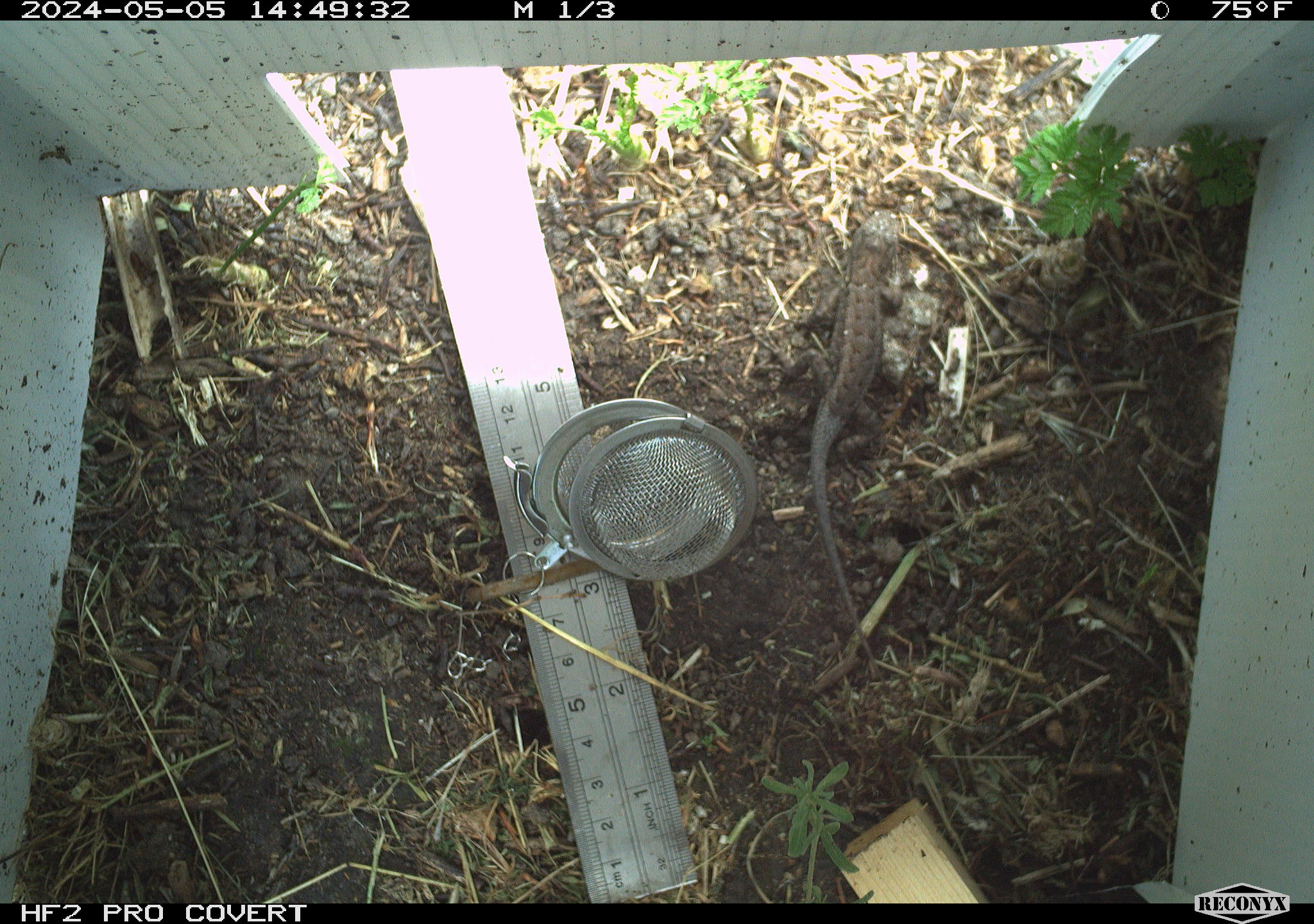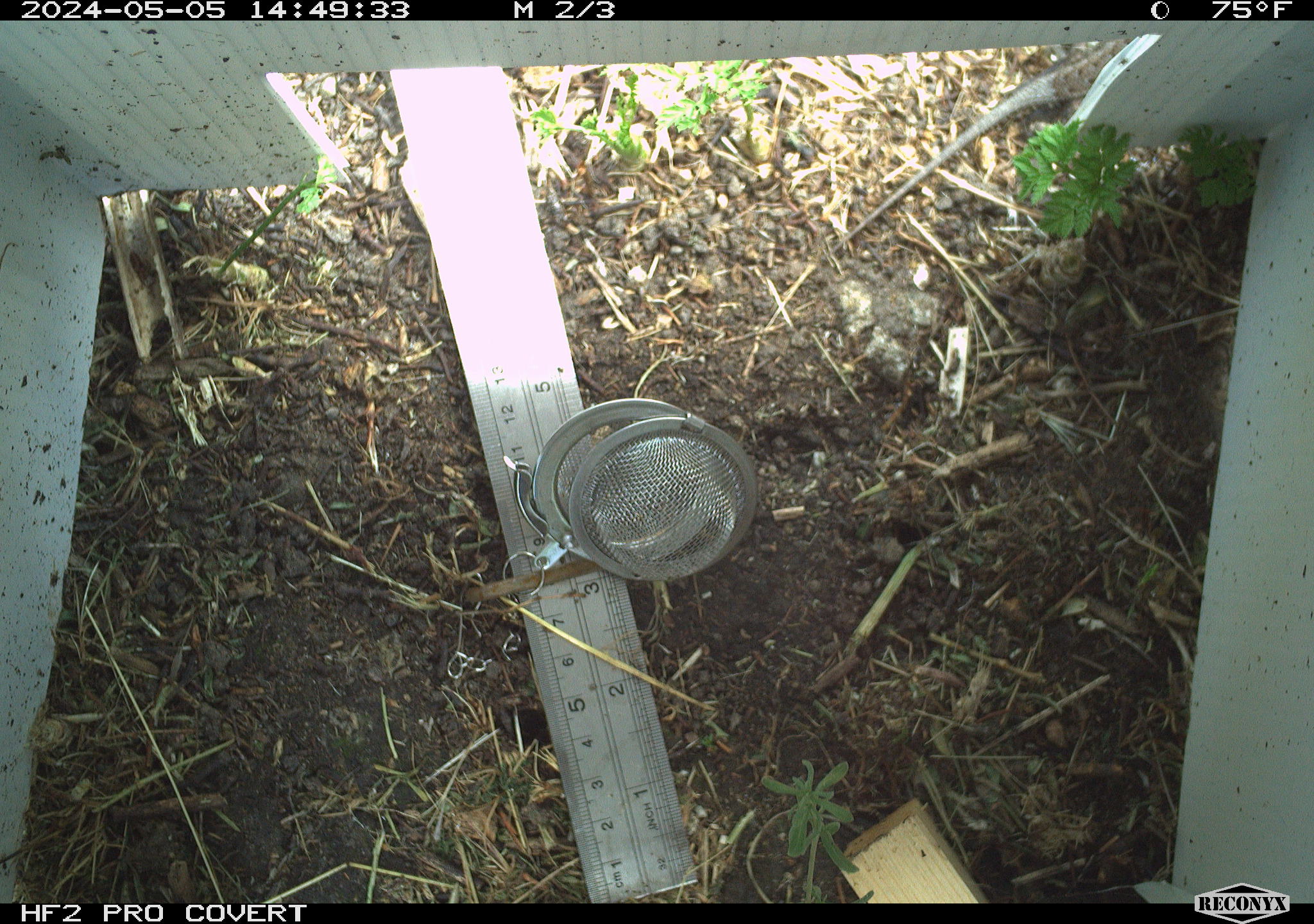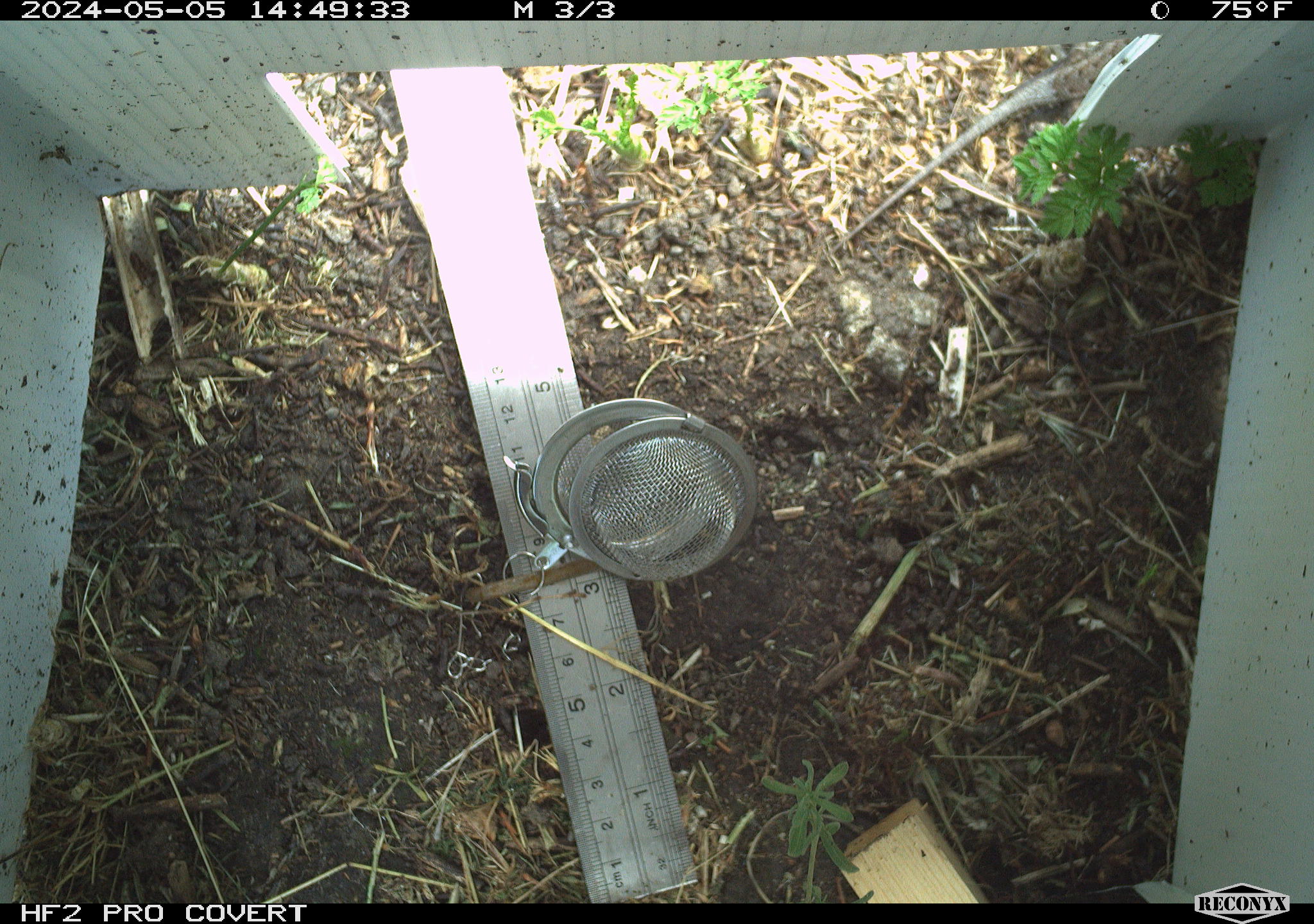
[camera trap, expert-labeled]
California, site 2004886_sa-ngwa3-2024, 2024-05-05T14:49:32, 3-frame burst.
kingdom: Animalia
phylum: Chordata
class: Reptilia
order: Squamata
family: Phrynosomatidae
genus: Sceloporus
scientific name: Sceloporus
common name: spiny lizards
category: sceloporus species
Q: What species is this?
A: Sceloporus species (spiny lizards) (Sceloporus).